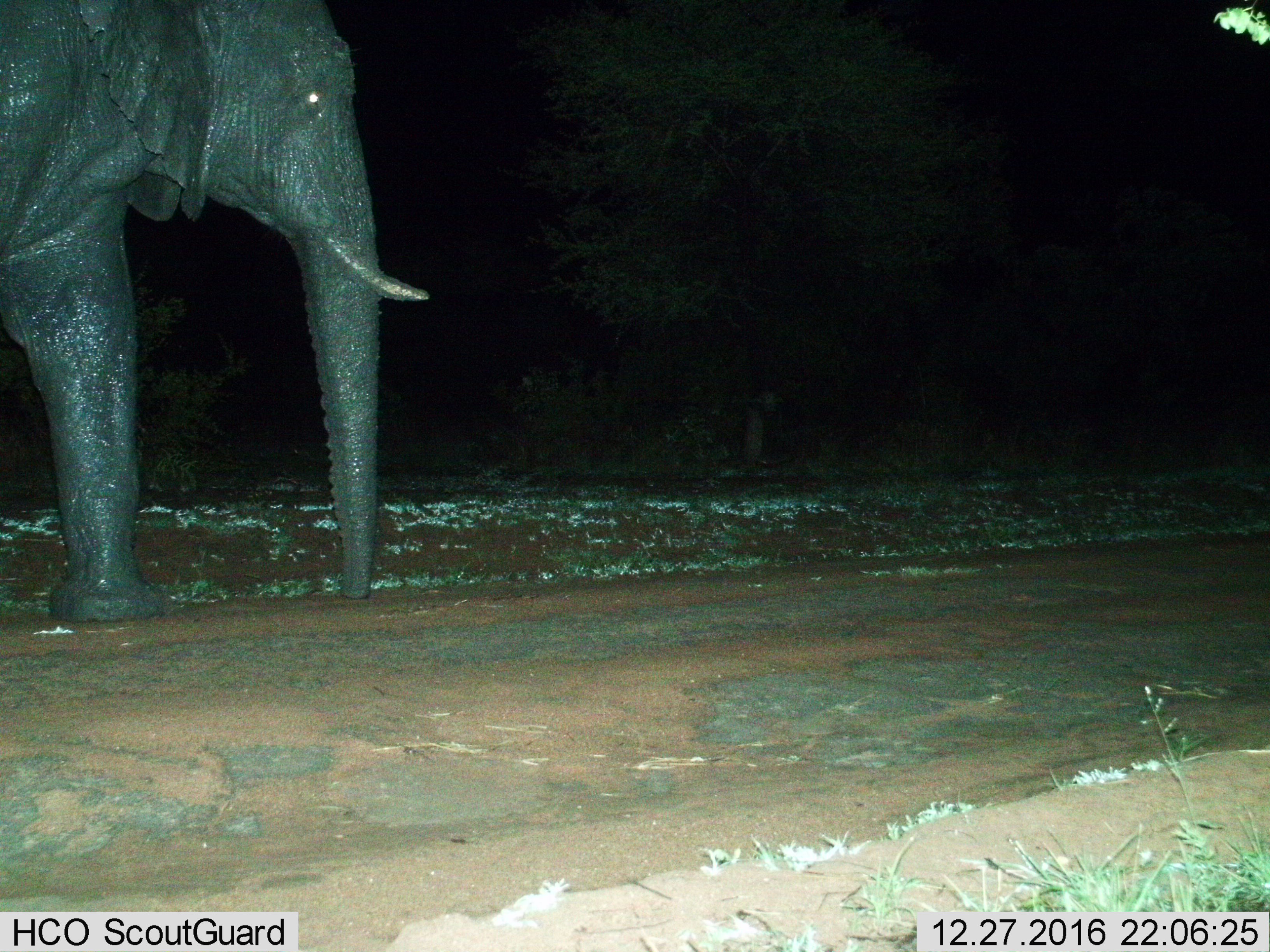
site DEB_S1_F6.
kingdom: Animalia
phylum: Chordata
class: Mammalia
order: Proboscidea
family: Elephantidae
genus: Loxodonta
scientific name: Loxodonta africana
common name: african bush elephant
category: elephant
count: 1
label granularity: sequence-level